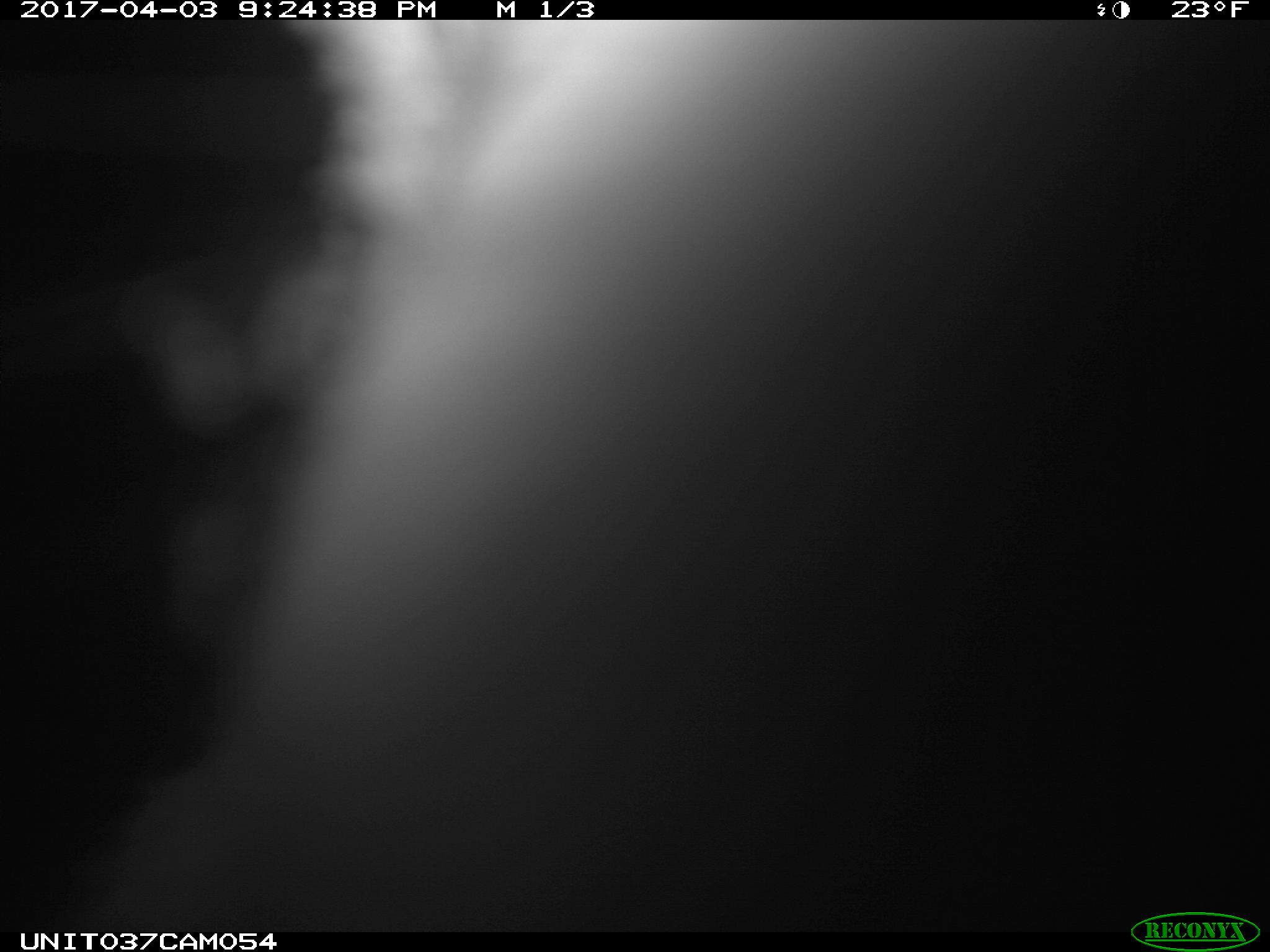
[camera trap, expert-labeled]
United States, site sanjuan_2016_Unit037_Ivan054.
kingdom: Animalia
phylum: Chordata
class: Mammalia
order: Lagomorpha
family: Leporidae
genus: Lepus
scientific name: Lepus americanus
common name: snowshoe hare